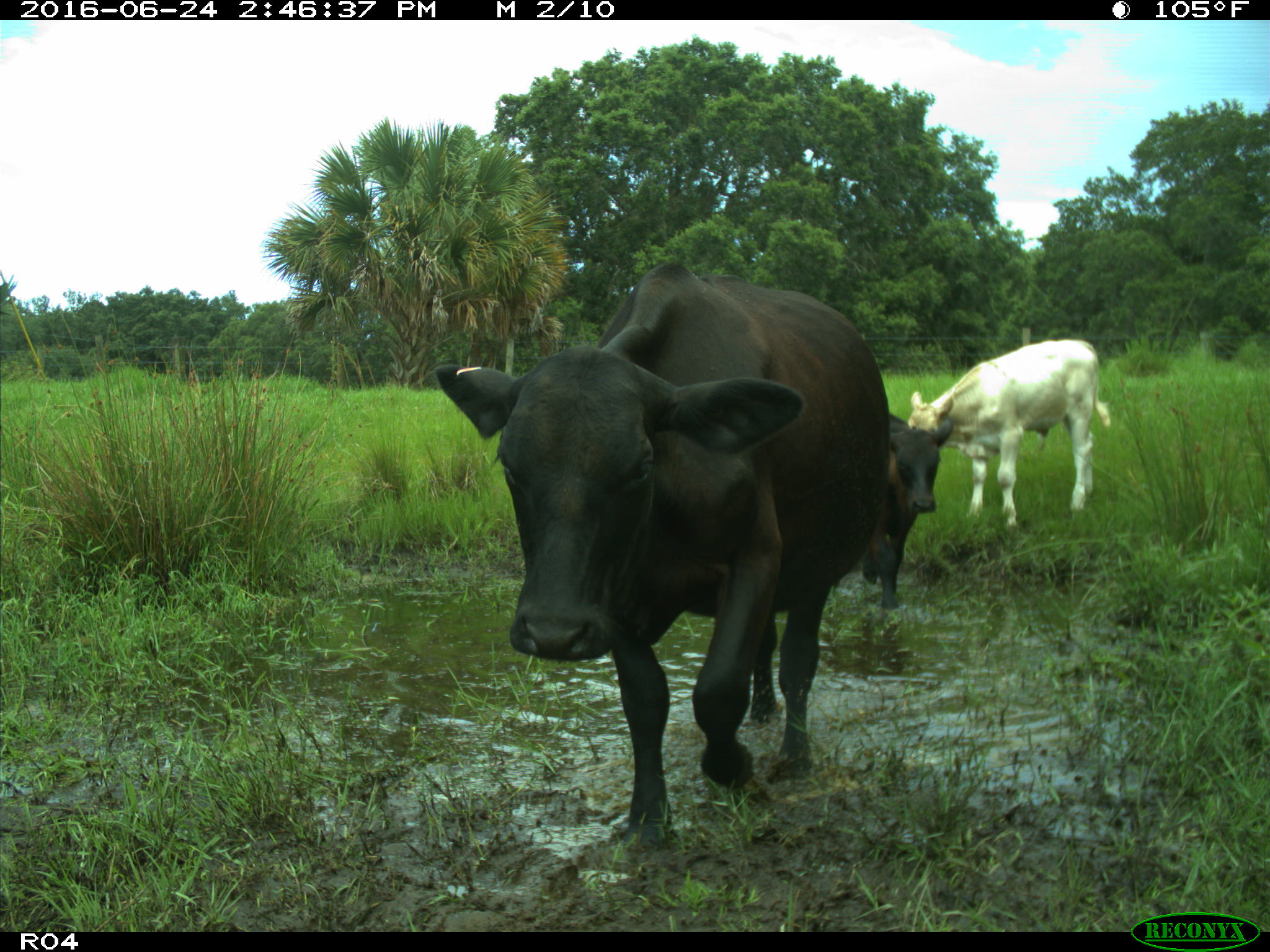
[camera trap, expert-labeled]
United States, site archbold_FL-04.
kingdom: Animalia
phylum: Chordata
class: Mammalia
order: Artiodactyla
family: Bovidae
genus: Bos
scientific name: Bos taurus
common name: domestic cow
Bos taurus (domestic cow).